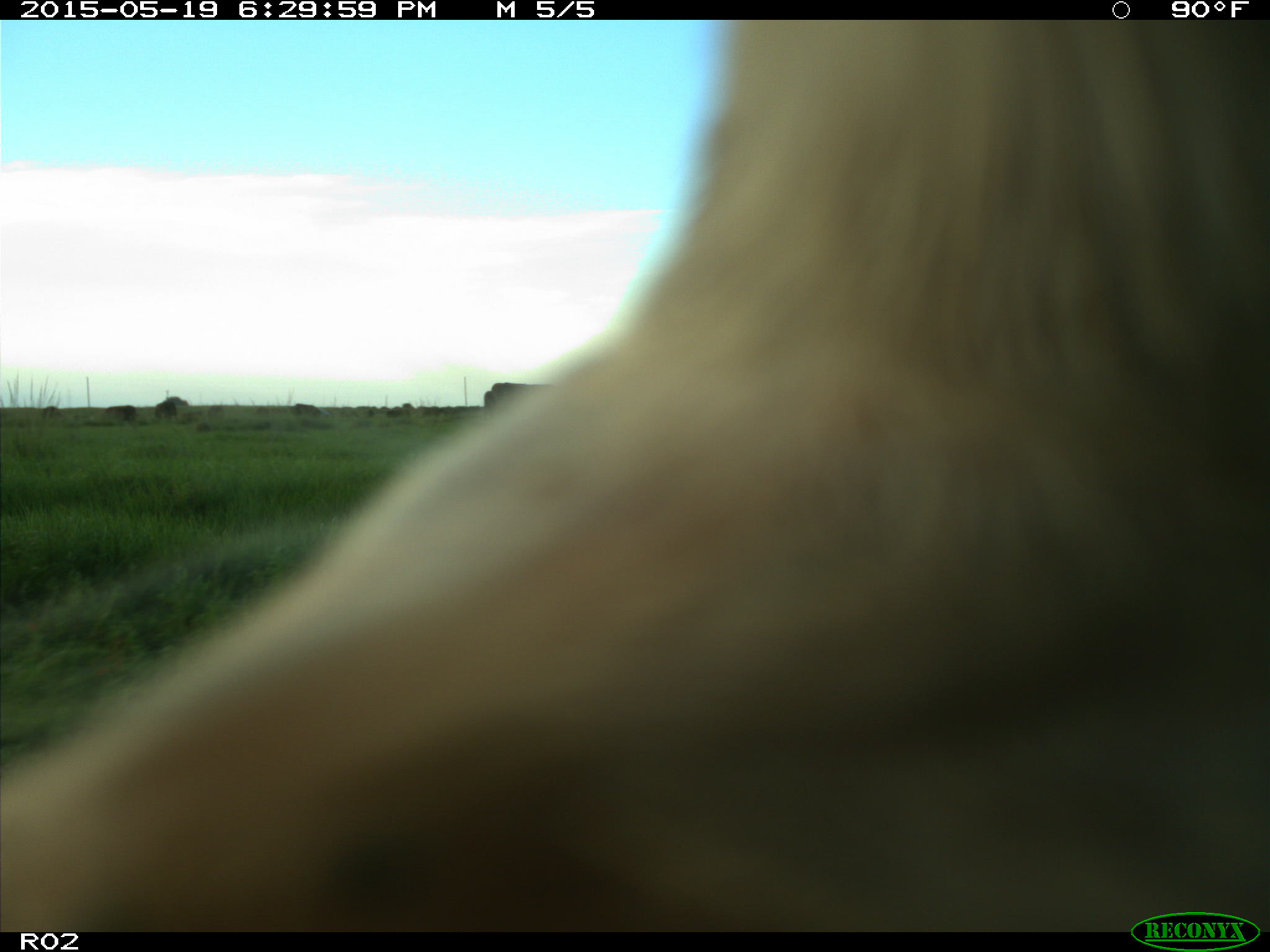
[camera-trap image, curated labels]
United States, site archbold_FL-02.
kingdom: Animalia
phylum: Chordata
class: Mammalia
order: Artiodactyla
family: Bovidae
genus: Bos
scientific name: Bos taurus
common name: domestic cow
Bos taurus (domestic cow).